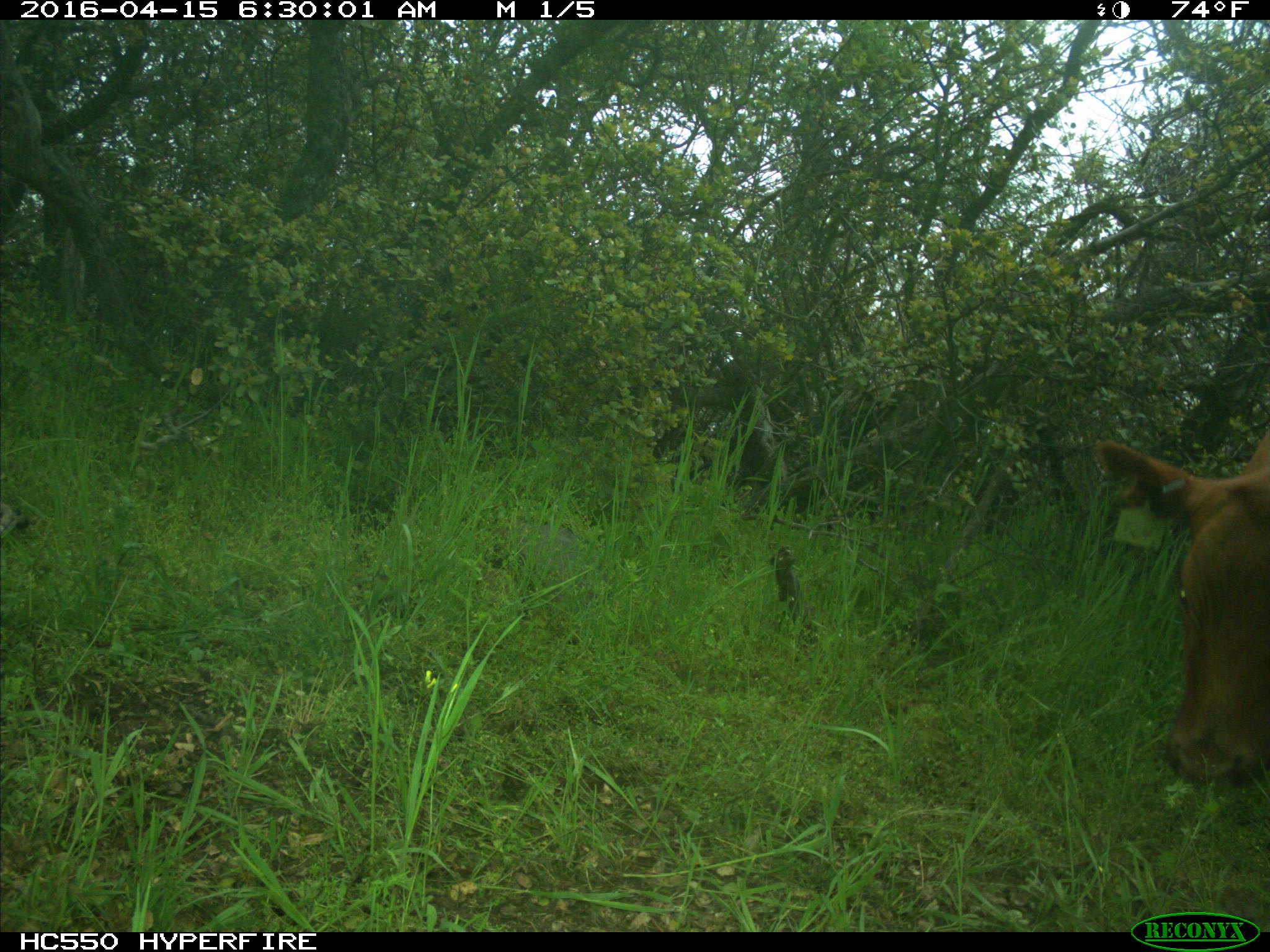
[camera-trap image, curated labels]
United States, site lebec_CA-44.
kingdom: Animalia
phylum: Chordata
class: Mammalia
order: Artiodactyla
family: Bovidae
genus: Bos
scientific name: Bos taurus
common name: domestic cow